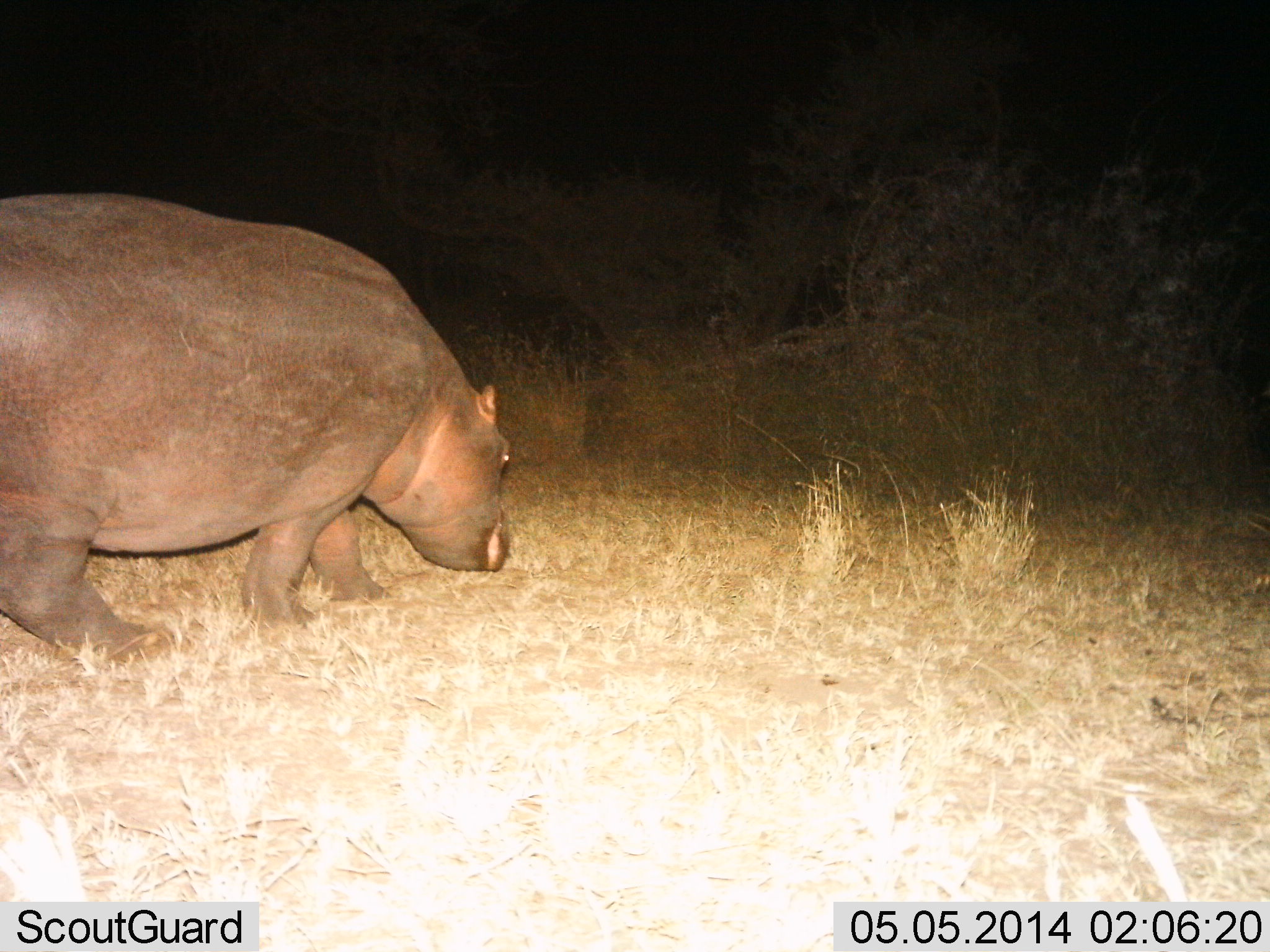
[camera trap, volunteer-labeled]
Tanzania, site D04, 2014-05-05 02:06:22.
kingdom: Animalia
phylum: Chordata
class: Mammalia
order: Artiodactyla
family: Hippopotamidae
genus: Hippopotamus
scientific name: Hippopotamus amphibius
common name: hippopotamus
Hippopotamus (Hippopotamus amphibius), count 1. Behavior (volunteer vote fractions): standing 40%, resting 0%, moving 50%, interacting 0%. Young present (vote fraction): 0%. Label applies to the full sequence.